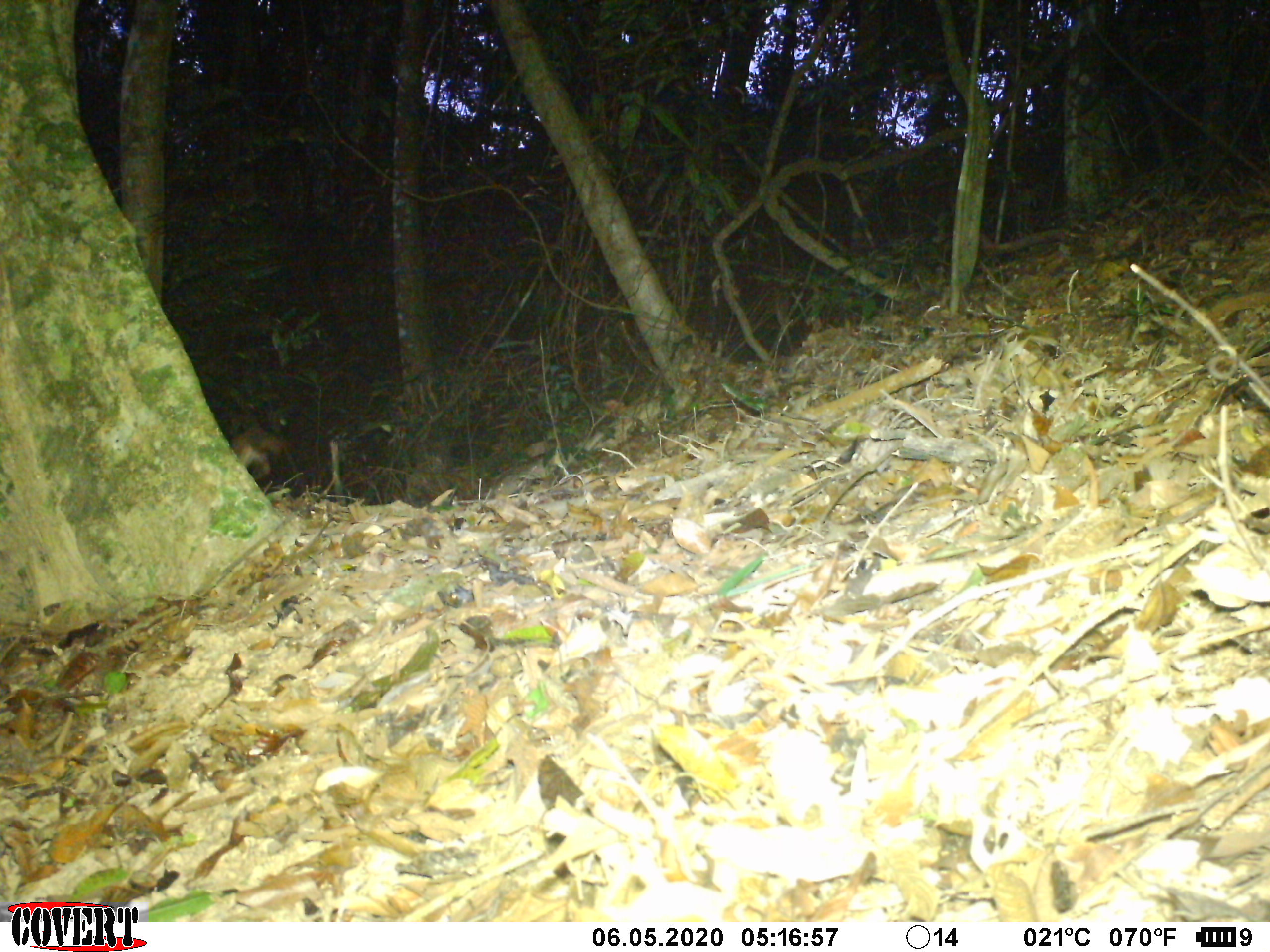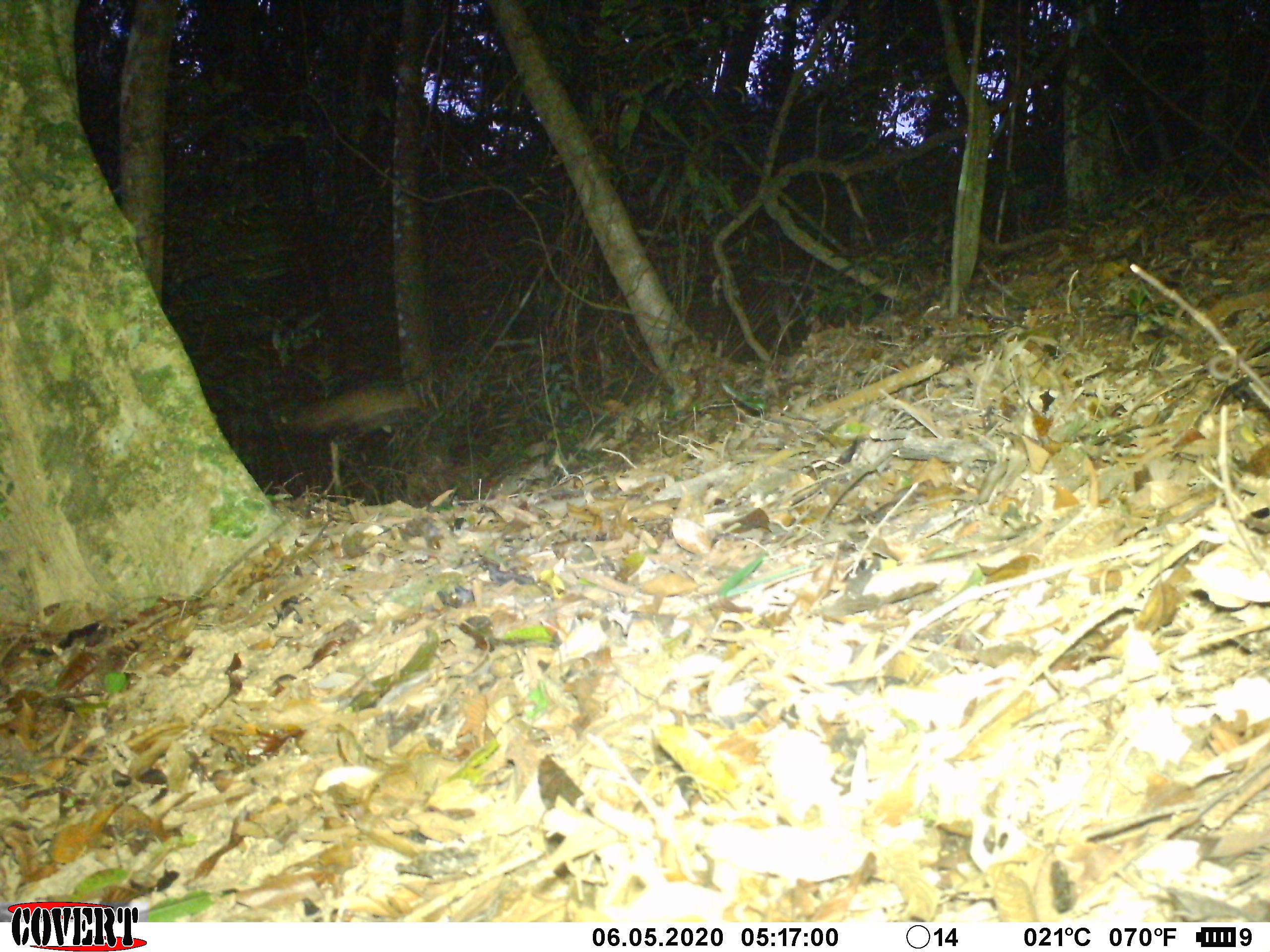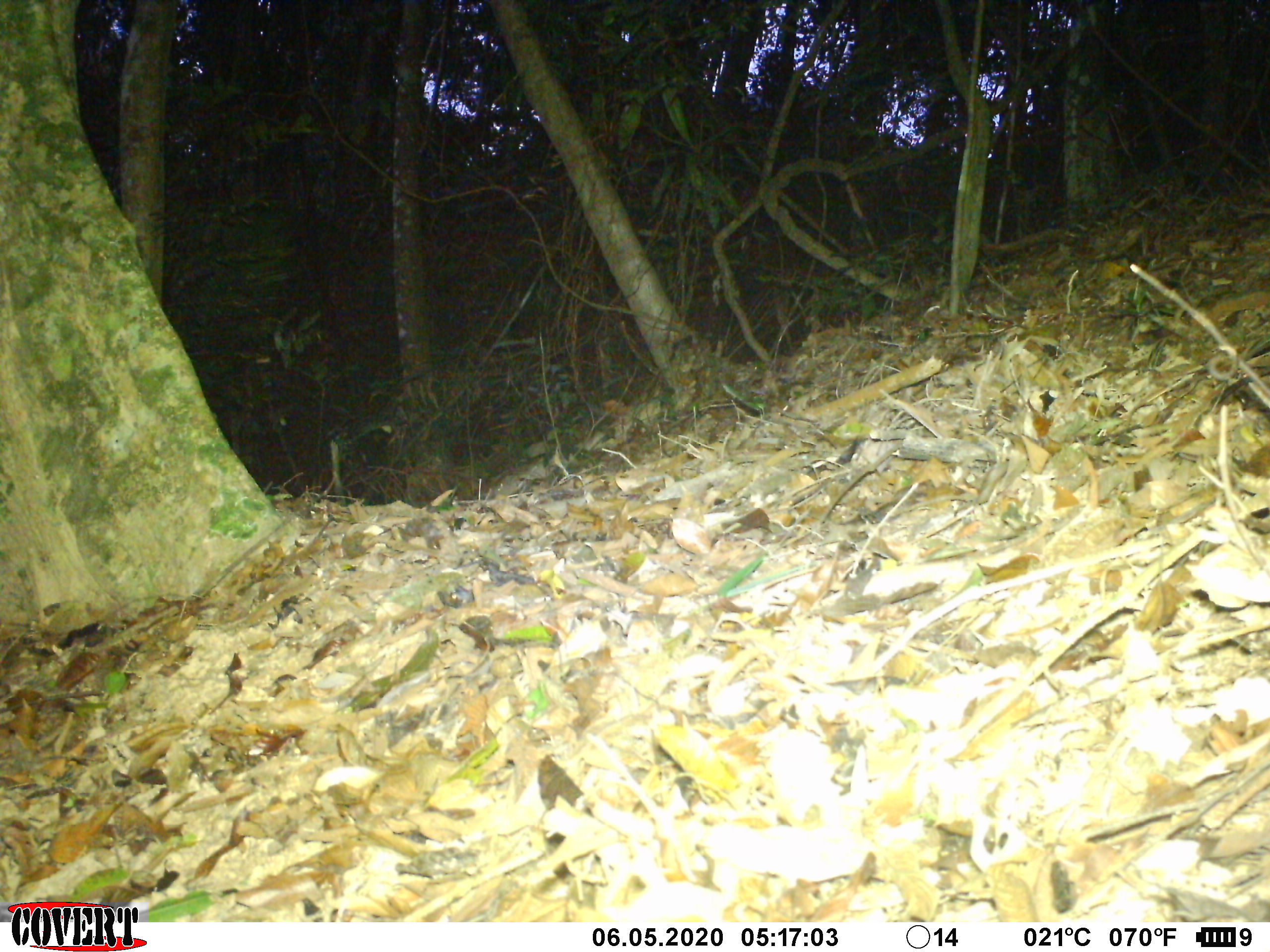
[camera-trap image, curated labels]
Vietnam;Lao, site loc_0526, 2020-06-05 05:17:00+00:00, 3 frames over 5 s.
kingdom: Animalia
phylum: Chordata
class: Mammalia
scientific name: Mammalia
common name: mammal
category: unidentified small mammal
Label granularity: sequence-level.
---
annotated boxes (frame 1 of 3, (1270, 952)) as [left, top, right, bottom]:
unidentified small mammal: [229, 426, 295, 481]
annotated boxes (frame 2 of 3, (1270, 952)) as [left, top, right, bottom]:
unidentified small mammal: [279, 383, 422, 438]